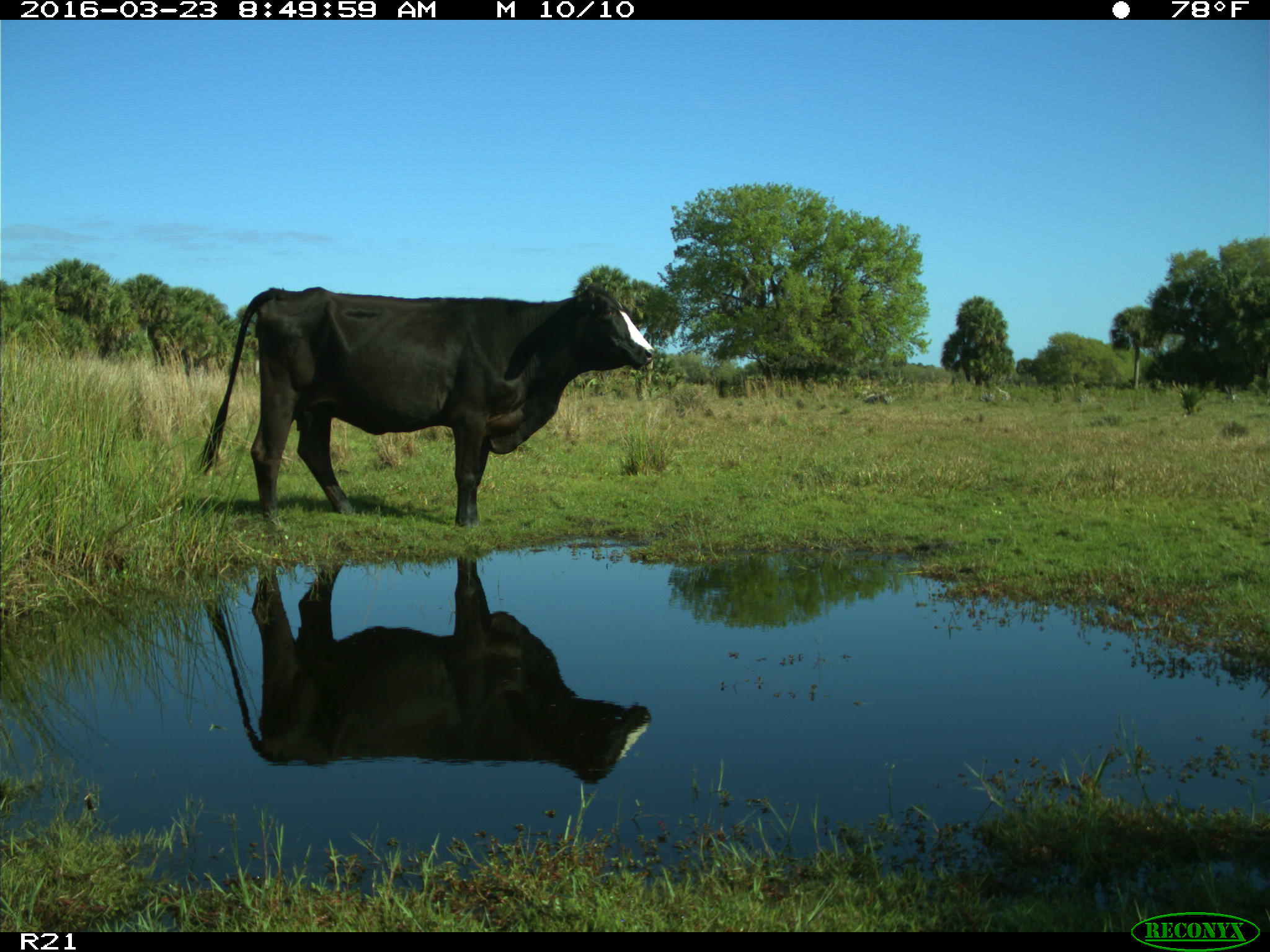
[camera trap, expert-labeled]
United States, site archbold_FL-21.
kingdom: Animalia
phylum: Chordata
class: Mammalia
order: Artiodactyla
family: Bovidae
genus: Bos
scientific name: Bos taurus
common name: domestic cow